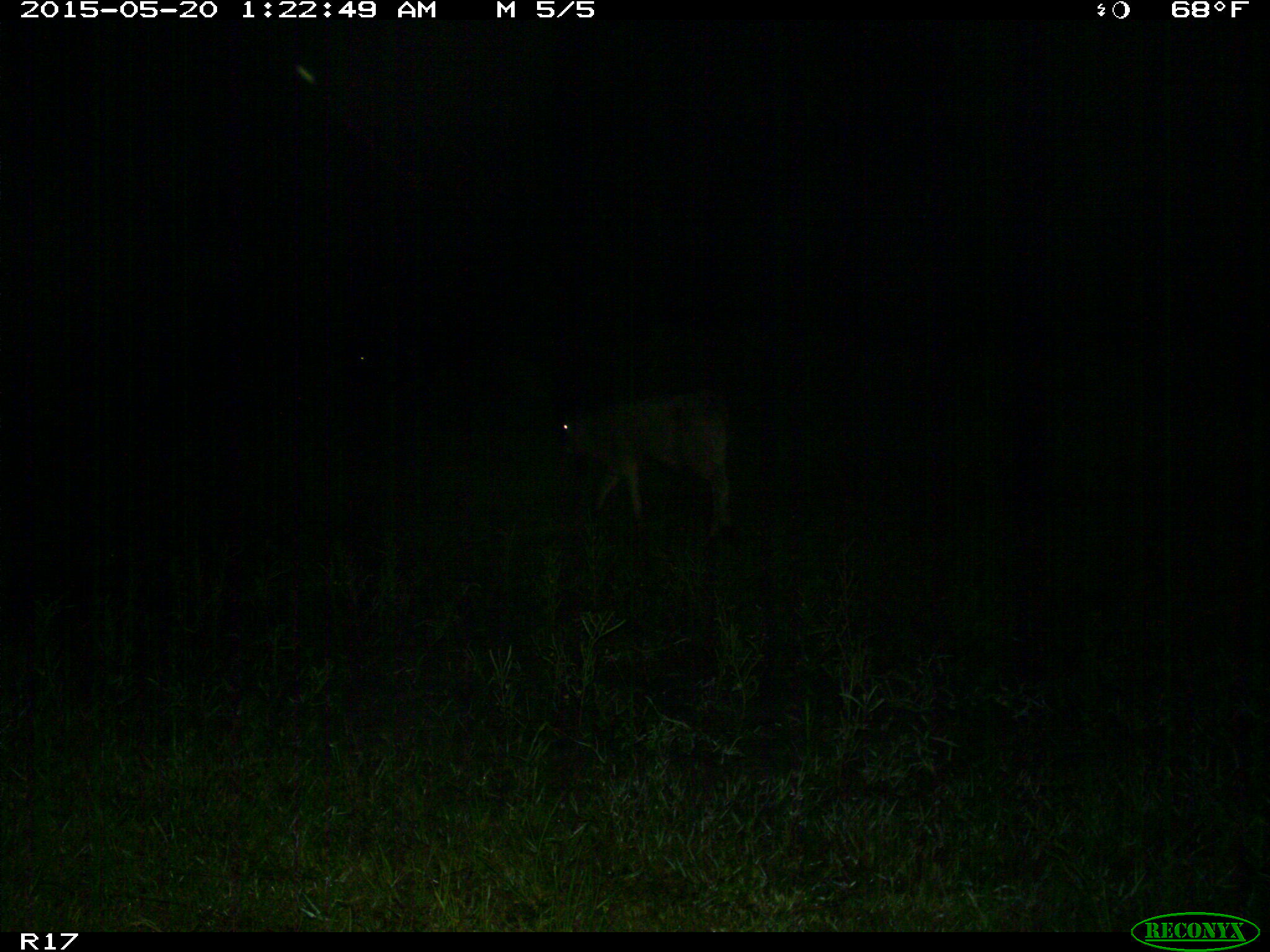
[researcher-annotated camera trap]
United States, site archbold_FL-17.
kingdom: Animalia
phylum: Chordata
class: Mammalia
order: Artiodactyla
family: Bovidae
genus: Bos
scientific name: Bos taurus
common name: domestic cow